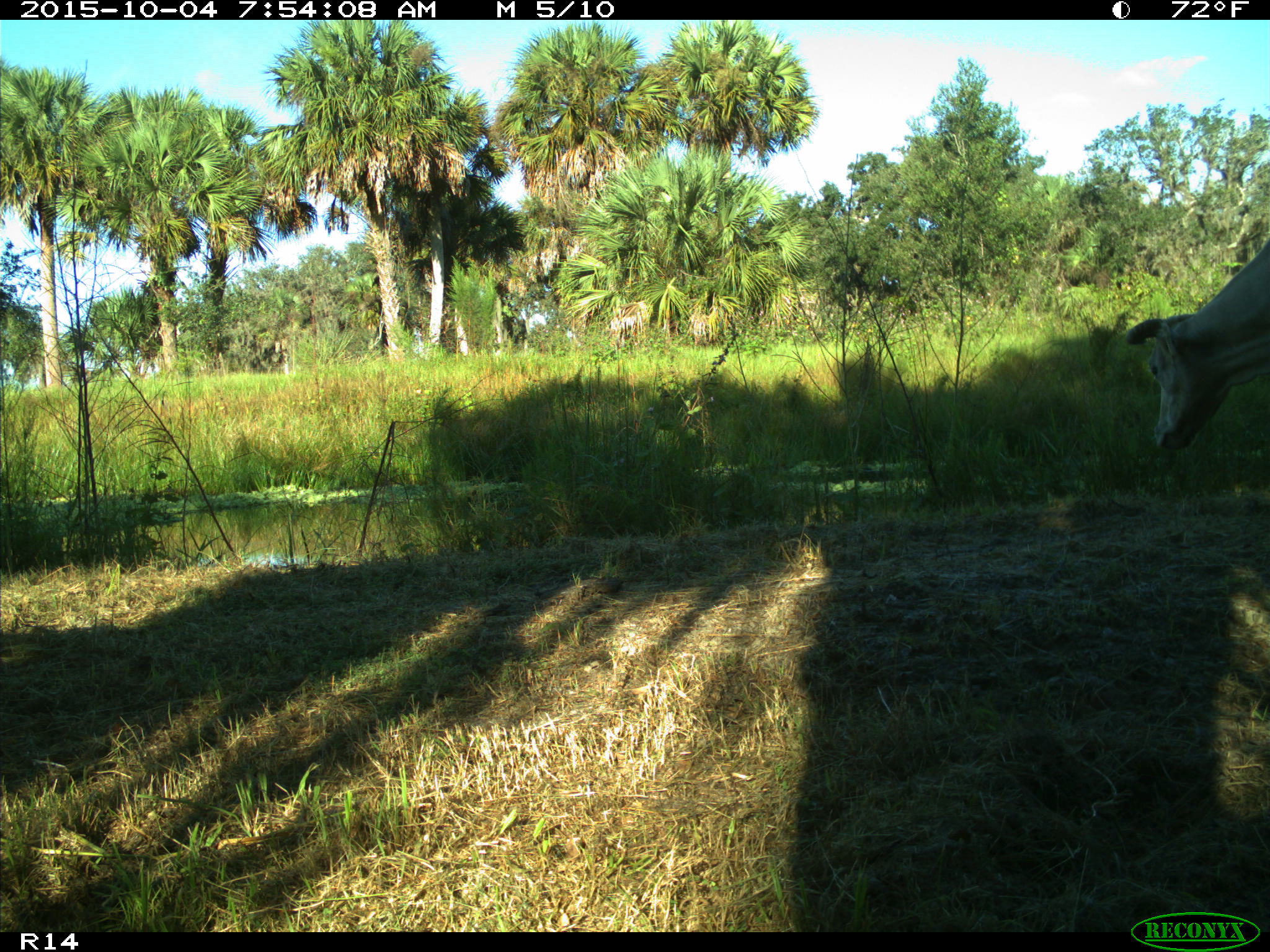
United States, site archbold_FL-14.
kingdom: Animalia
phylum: Chordata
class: Mammalia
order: Artiodactyla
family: Bovidae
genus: Bos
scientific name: Bos taurus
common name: domestic cow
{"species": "Bos taurus (domestic cow)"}